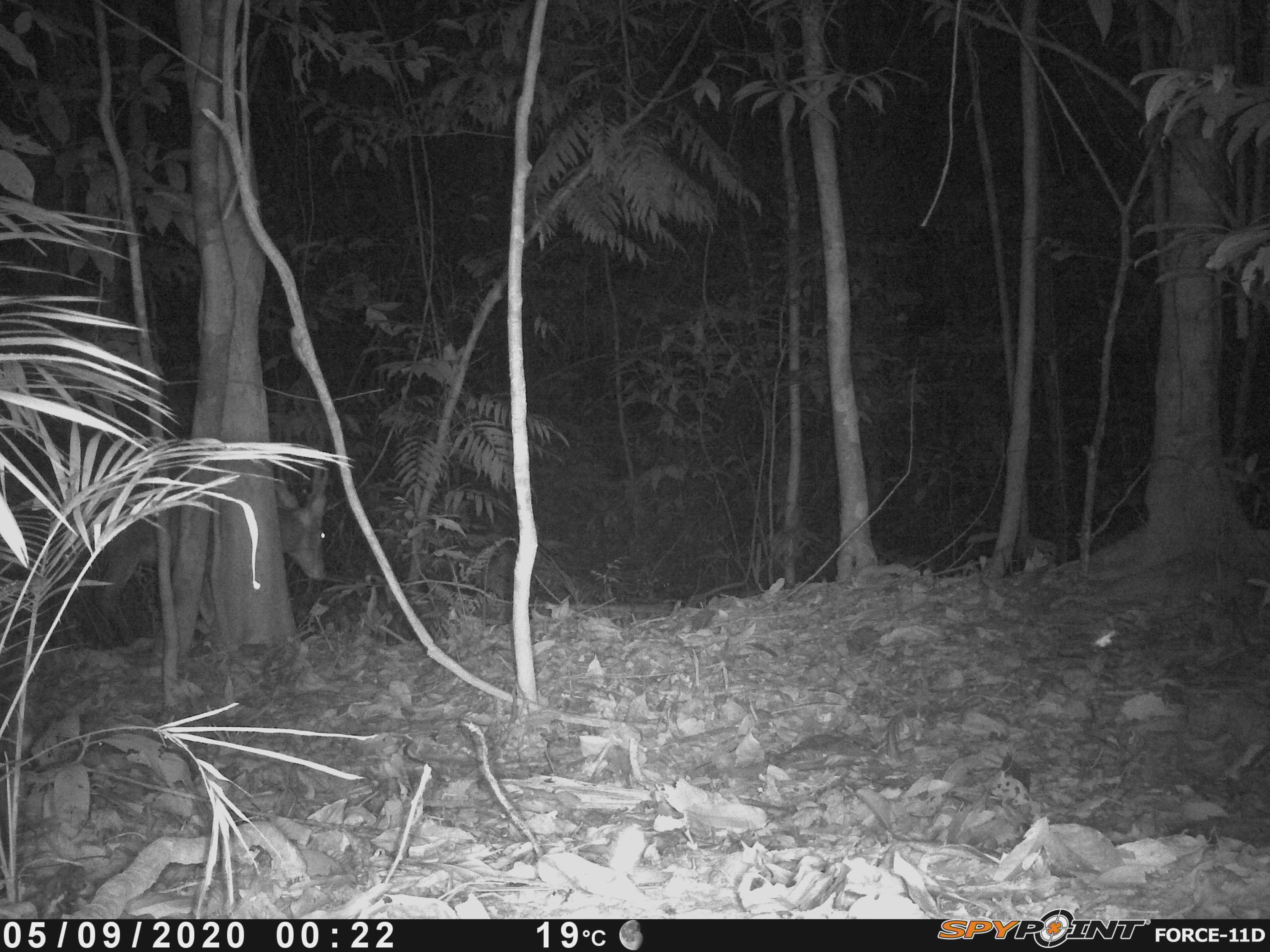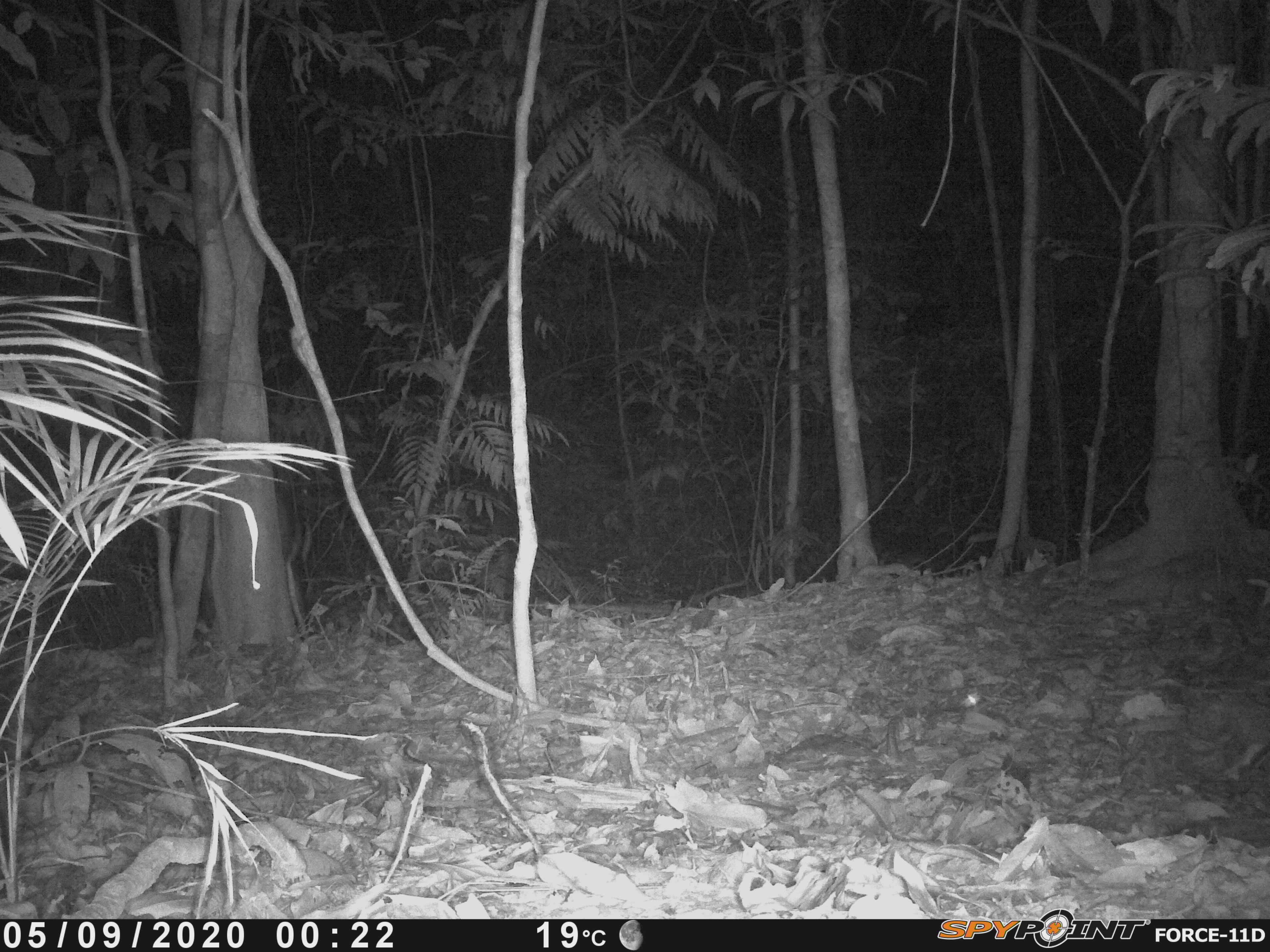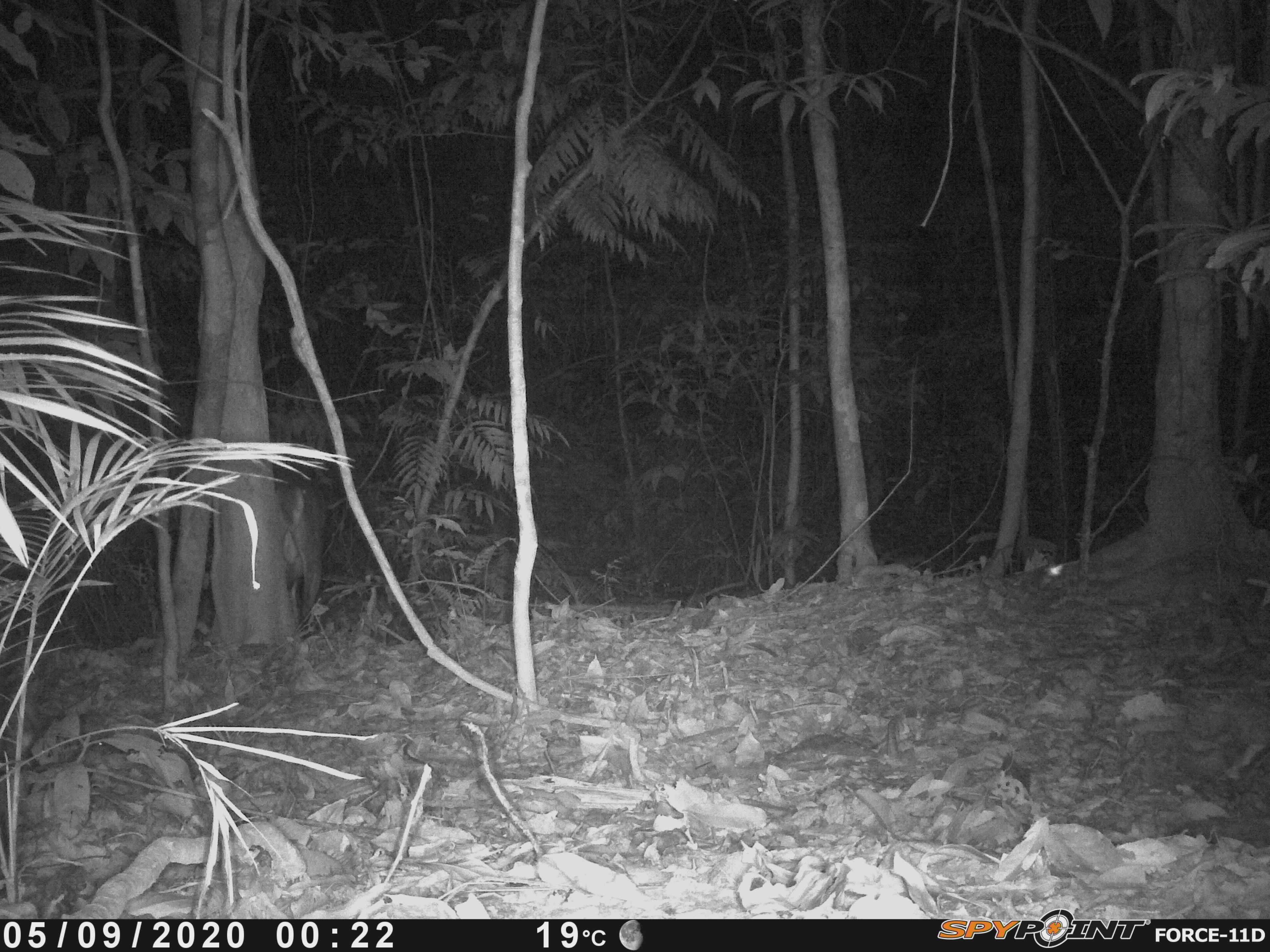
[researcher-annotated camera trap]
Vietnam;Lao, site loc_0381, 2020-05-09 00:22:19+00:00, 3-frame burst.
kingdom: Animalia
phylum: Chordata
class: Mammalia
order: Artiodactyla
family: Cervidae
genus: Muntiacus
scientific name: Muntiacus vuquangensis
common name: large-antlered muntjac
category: large antlered muntjac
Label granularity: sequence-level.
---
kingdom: Animalia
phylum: Chordata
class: Mammalia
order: Carnivora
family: Mustelidae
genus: Melogale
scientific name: Melogale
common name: ferret badger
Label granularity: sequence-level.